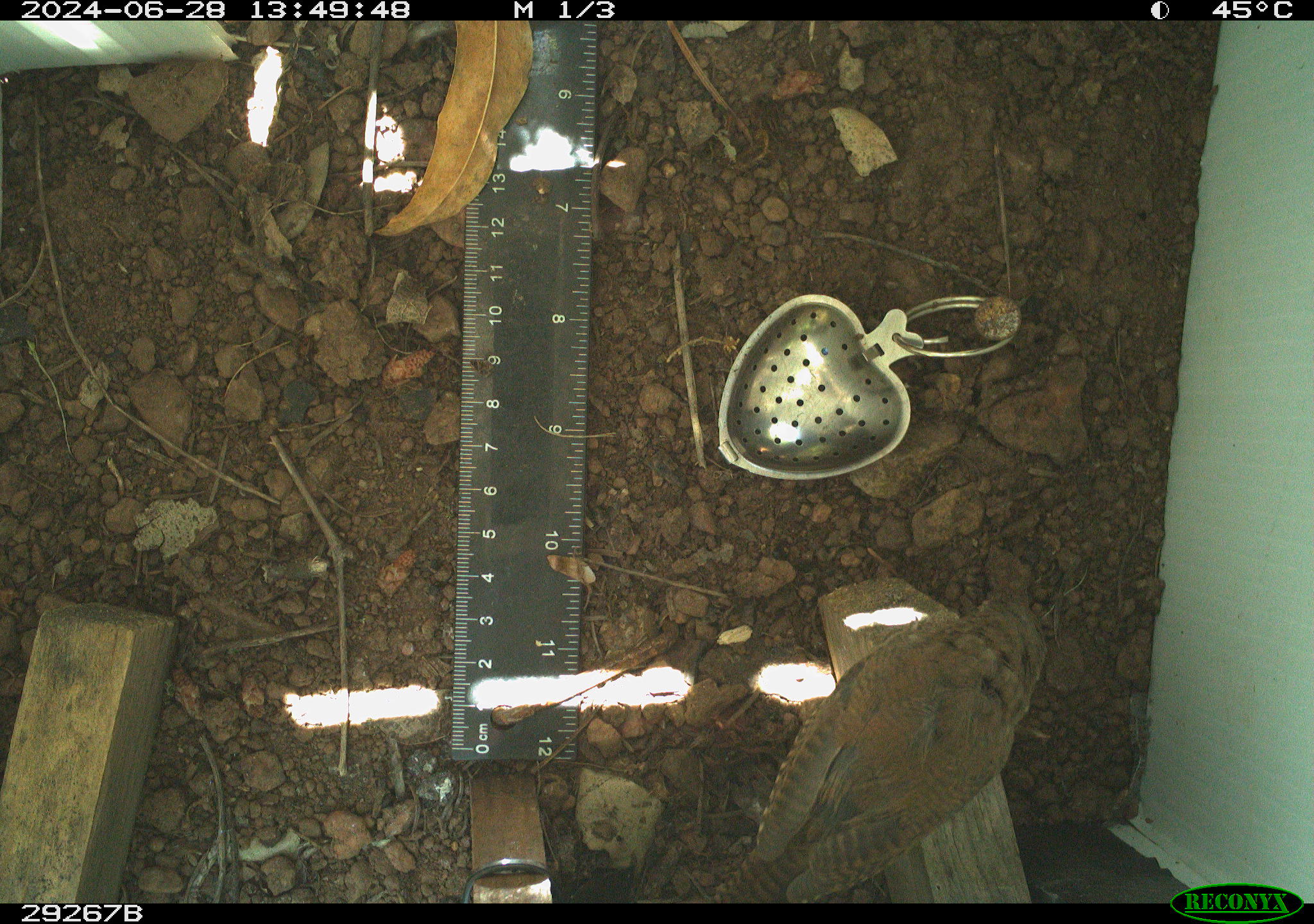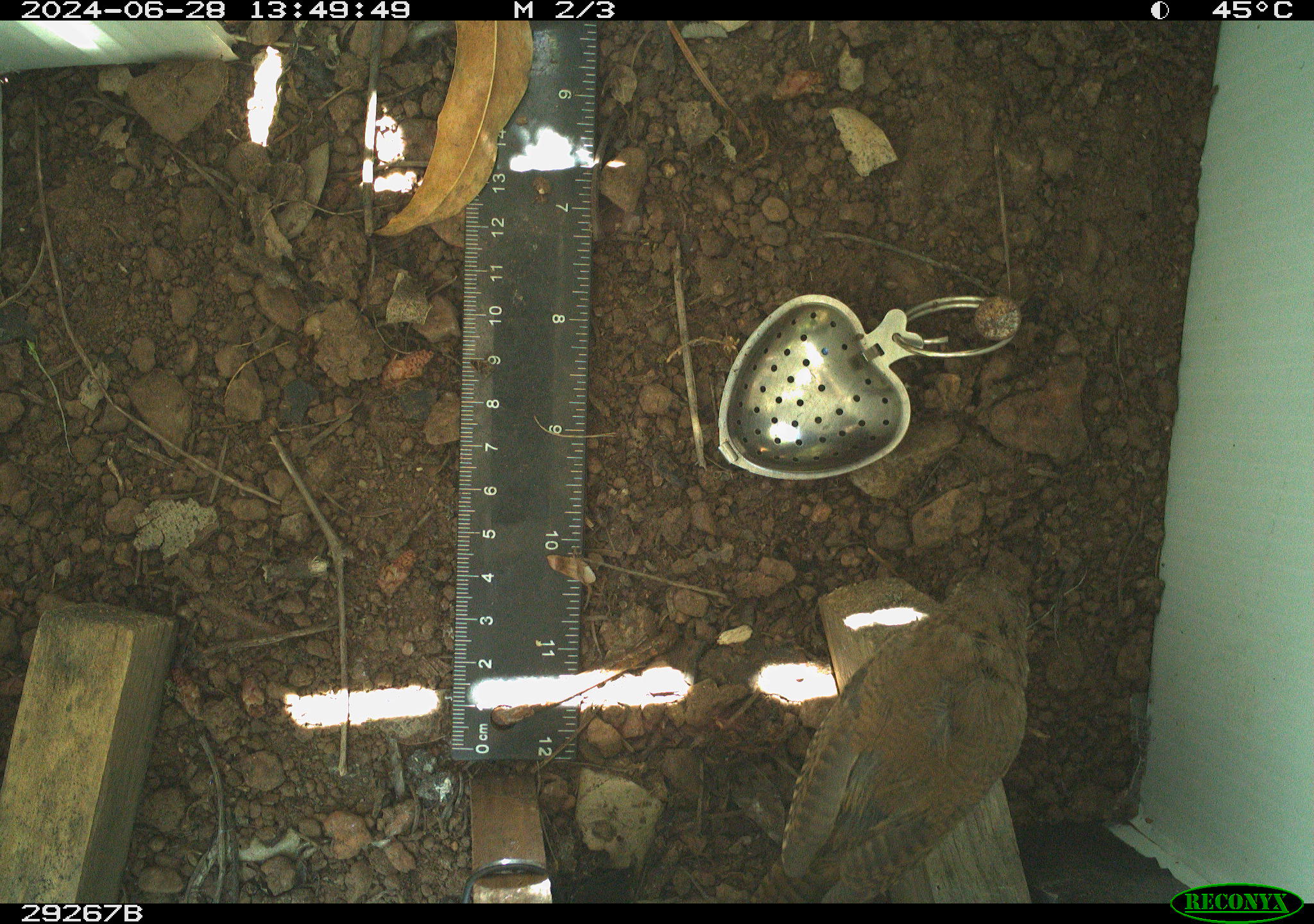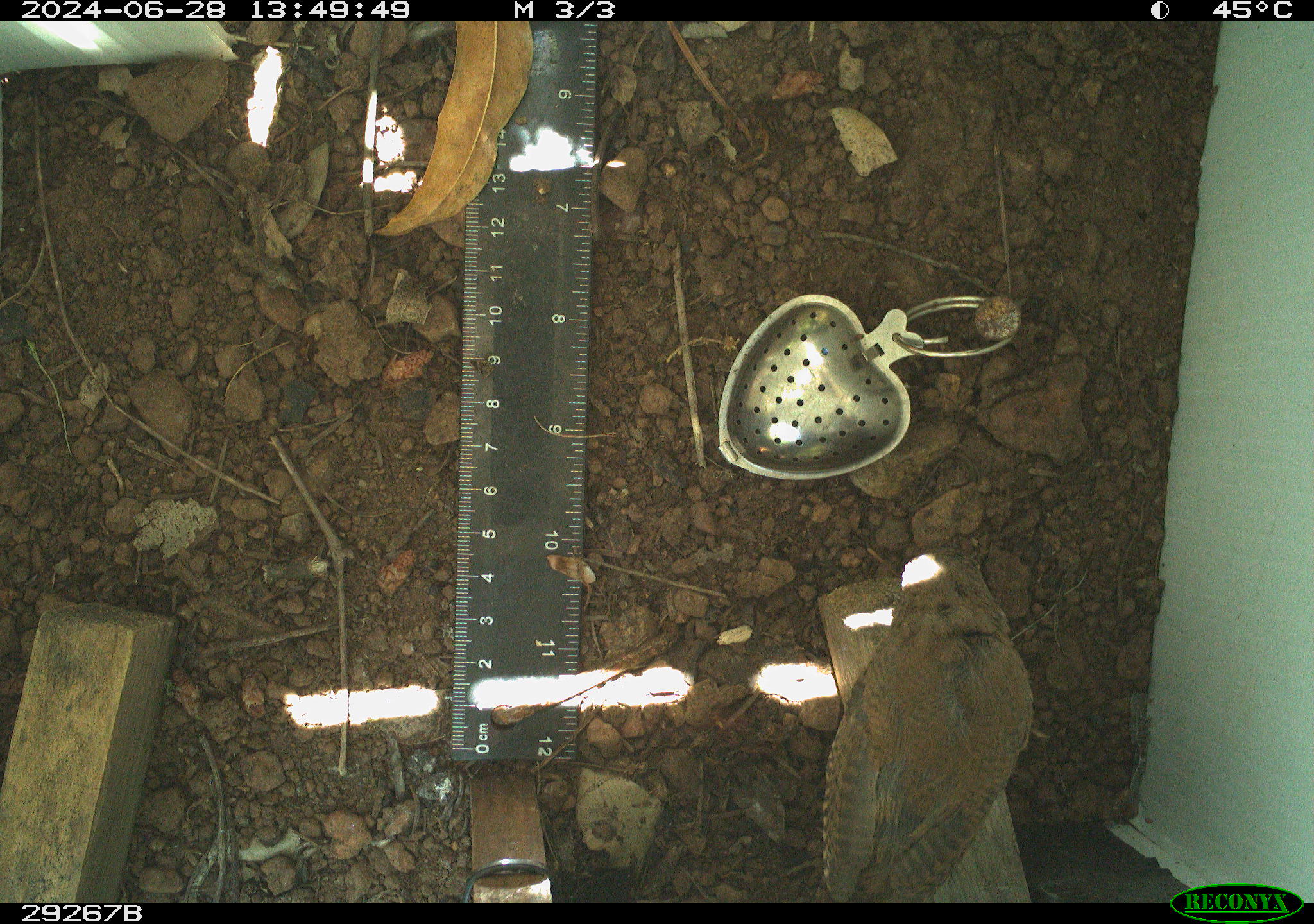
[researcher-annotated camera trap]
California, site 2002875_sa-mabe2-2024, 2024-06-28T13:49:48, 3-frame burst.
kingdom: Animalia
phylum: Chordata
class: Aves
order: Passeriformes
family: Troglodytidae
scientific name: Troglodytidae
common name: wren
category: troglodytidae family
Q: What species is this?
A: Troglodytidae family (wren) (Troglodytidae).